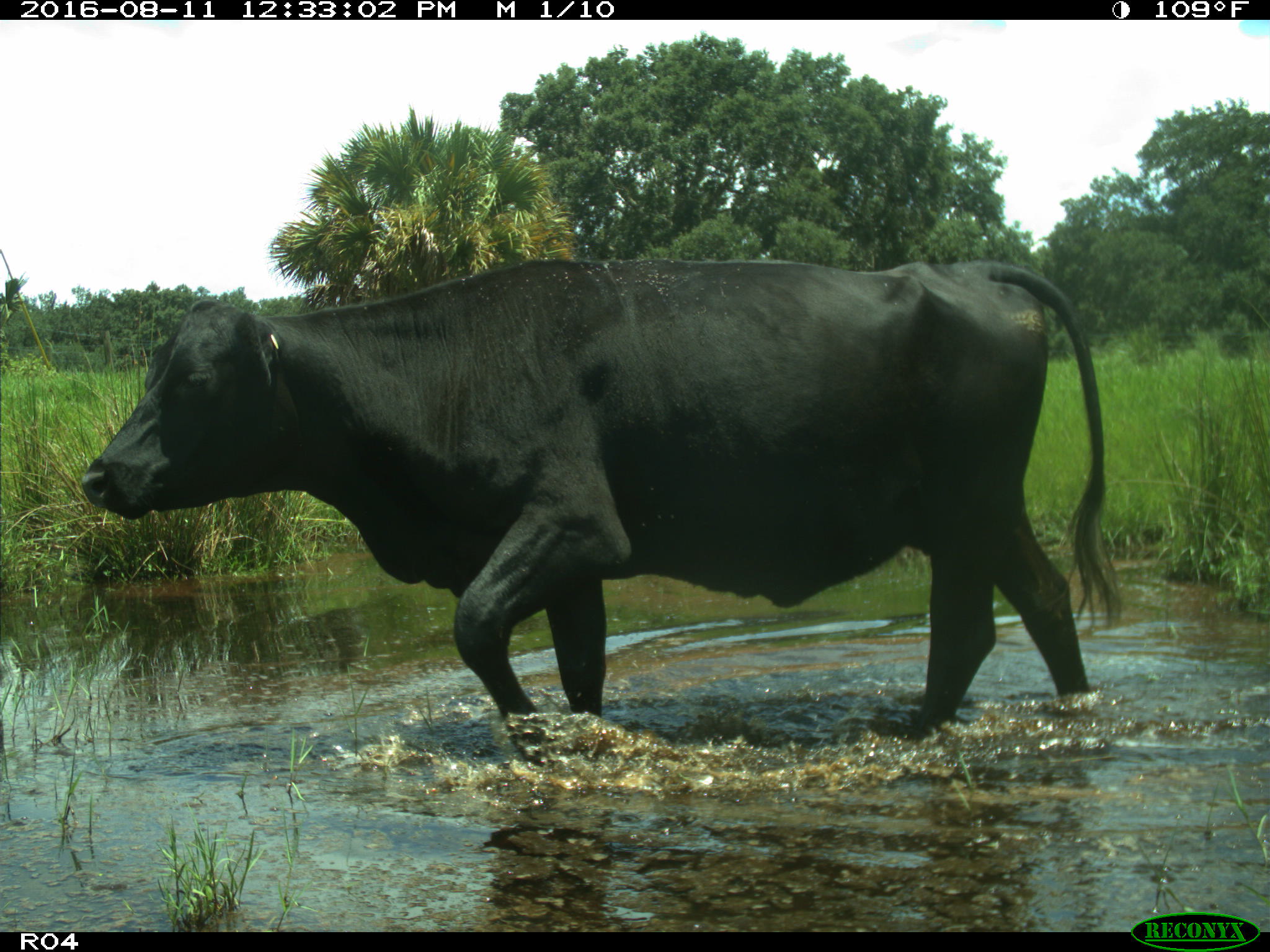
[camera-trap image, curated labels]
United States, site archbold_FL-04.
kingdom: Animalia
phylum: Chordata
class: Mammalia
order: Artiodactyla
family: Bovidae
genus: Bos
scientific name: Bos taurus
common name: domestic cow